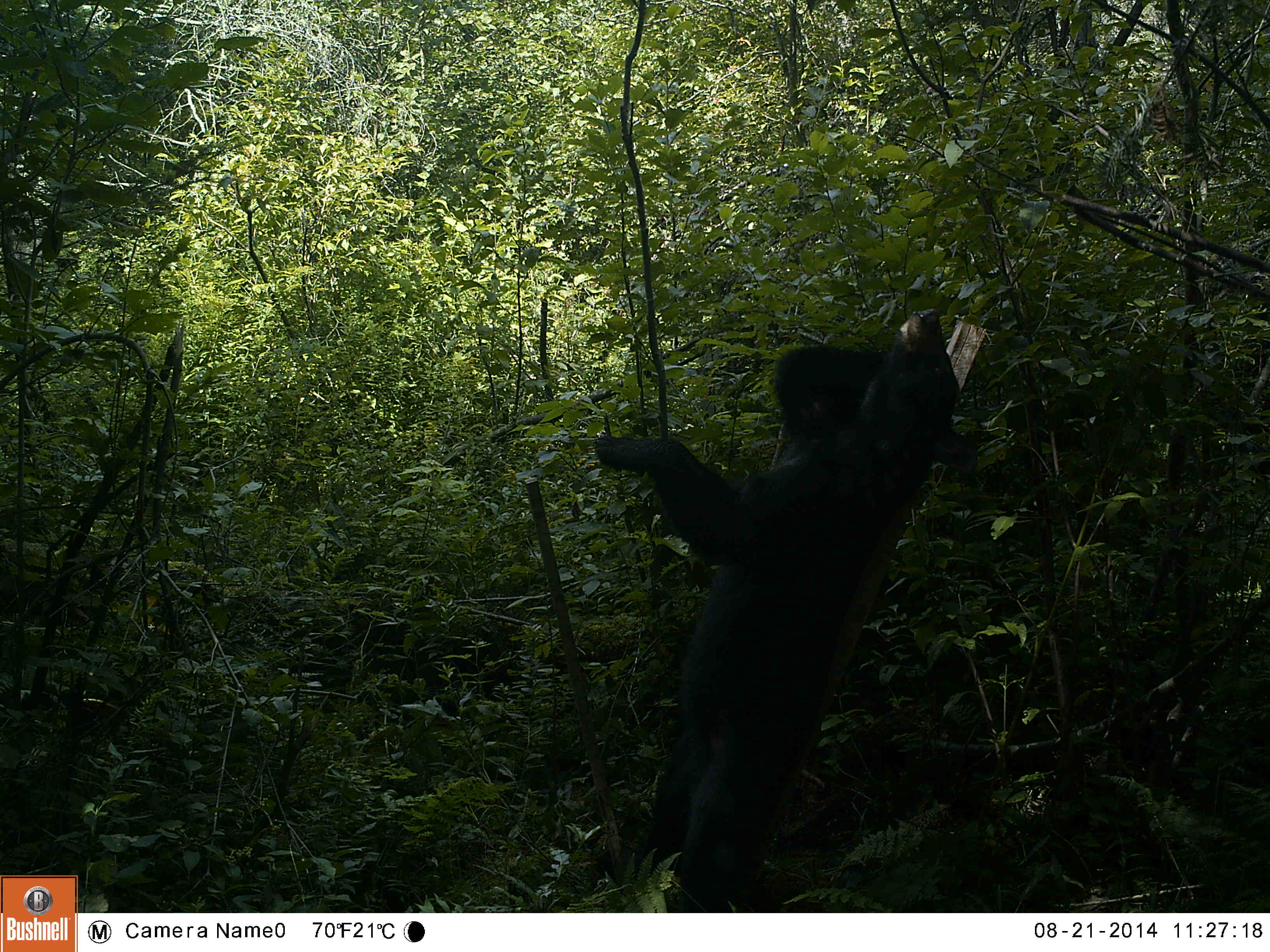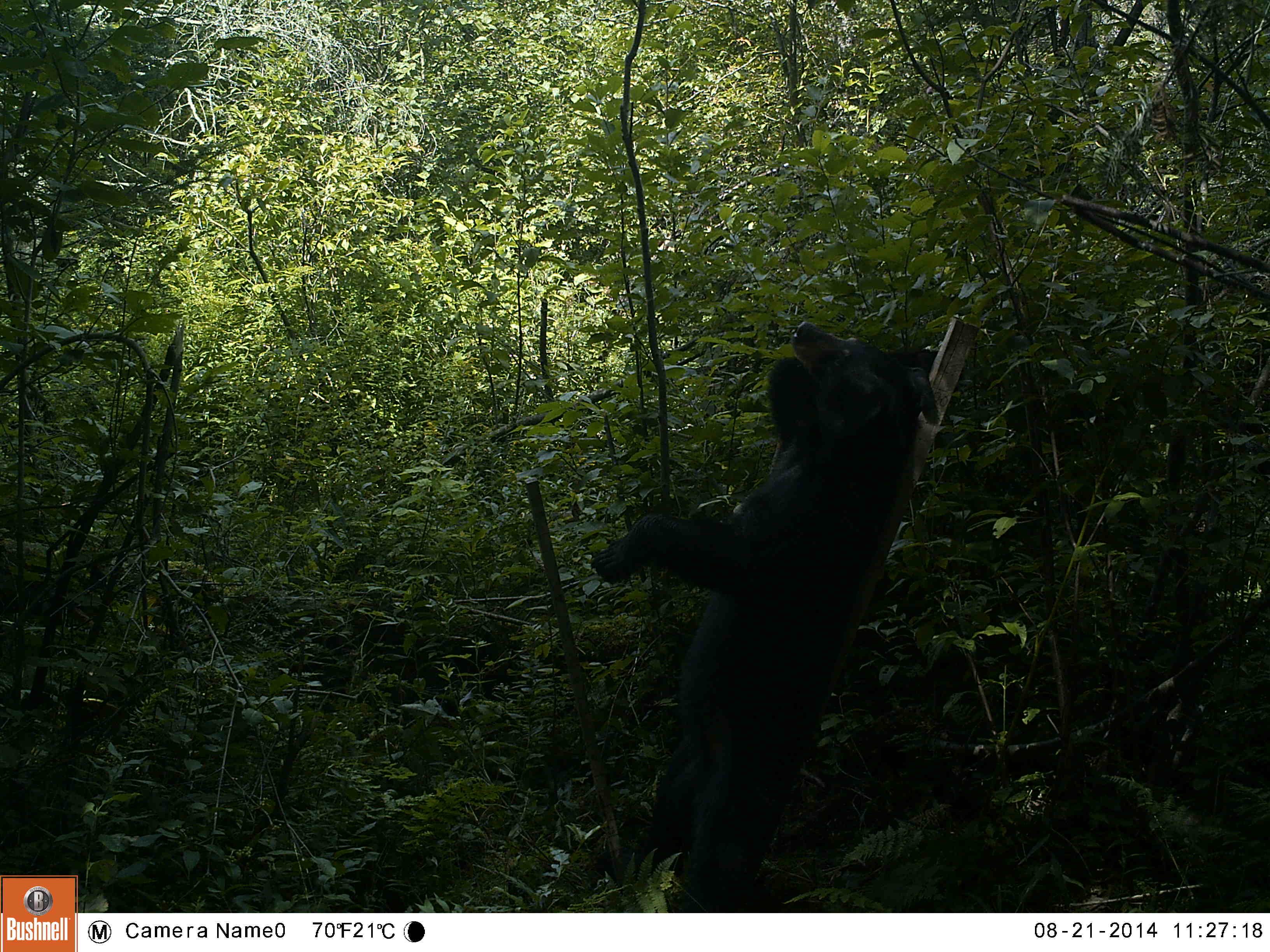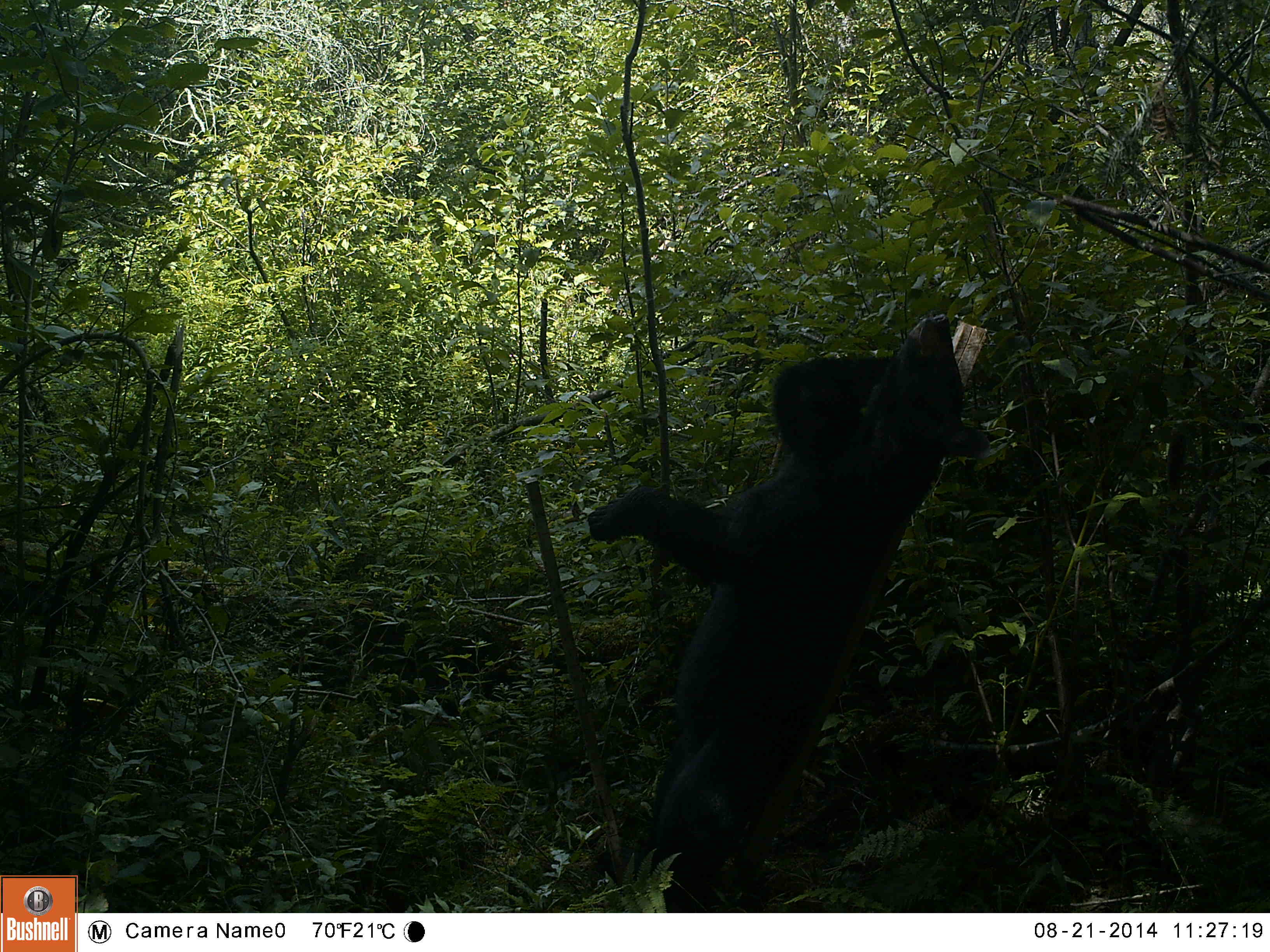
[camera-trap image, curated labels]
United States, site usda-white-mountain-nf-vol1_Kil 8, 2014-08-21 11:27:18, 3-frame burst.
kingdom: Animalia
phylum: Chordata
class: Mammalia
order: Carnivora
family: Ursidae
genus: Ursus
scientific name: Ursus americanus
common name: black bear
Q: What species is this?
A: Black bear (Ursus americanus).